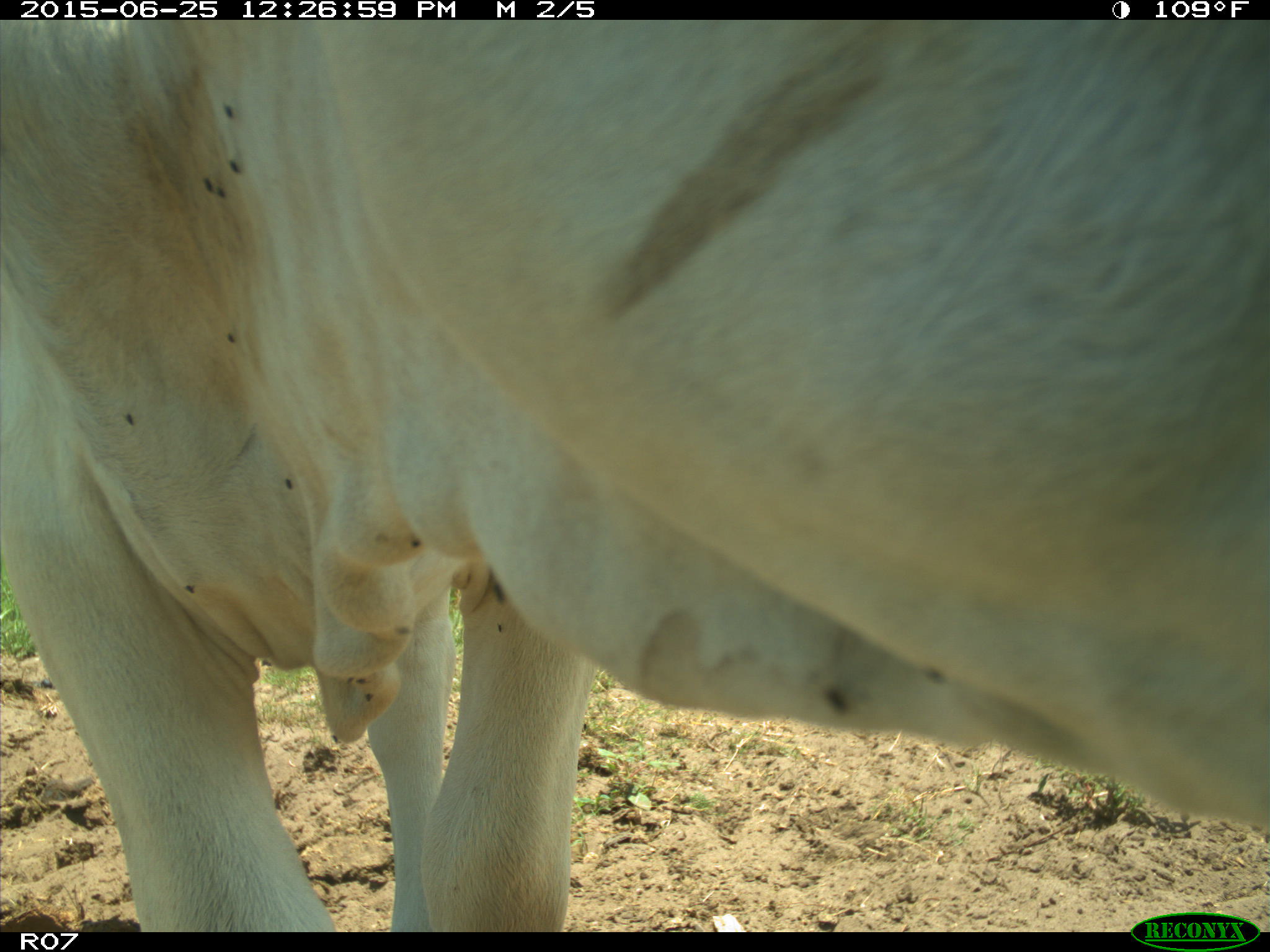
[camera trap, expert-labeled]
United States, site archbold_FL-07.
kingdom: Animalia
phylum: Chordata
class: Mammalia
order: Artiodactyla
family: Bovidae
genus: Bos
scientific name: Bos taurus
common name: domestic cow